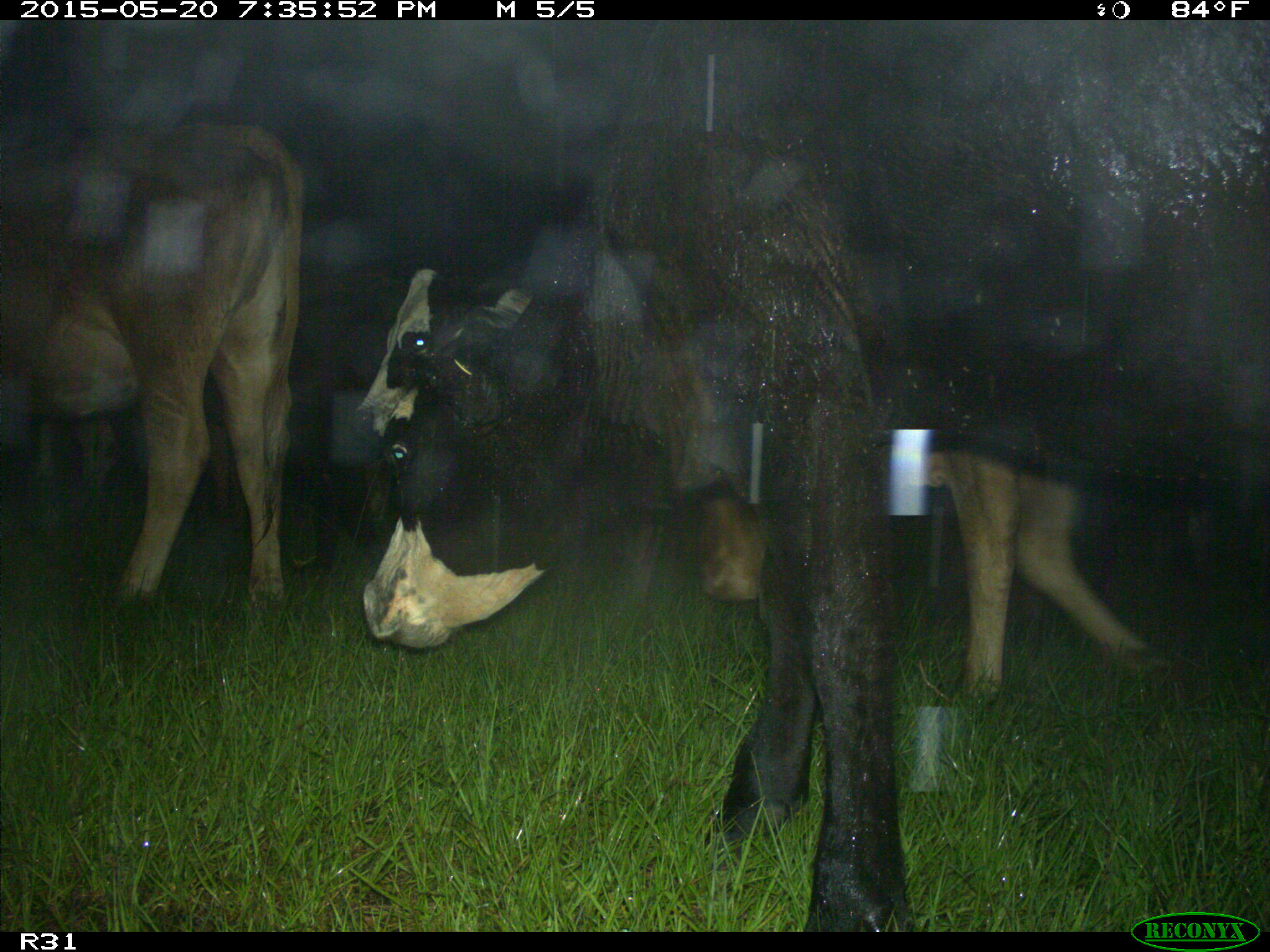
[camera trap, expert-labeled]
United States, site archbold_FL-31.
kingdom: Animalia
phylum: Chordata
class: Mammalia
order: Artiodactyla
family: Bovidae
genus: Bos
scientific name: Bos taurus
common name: domestic cow